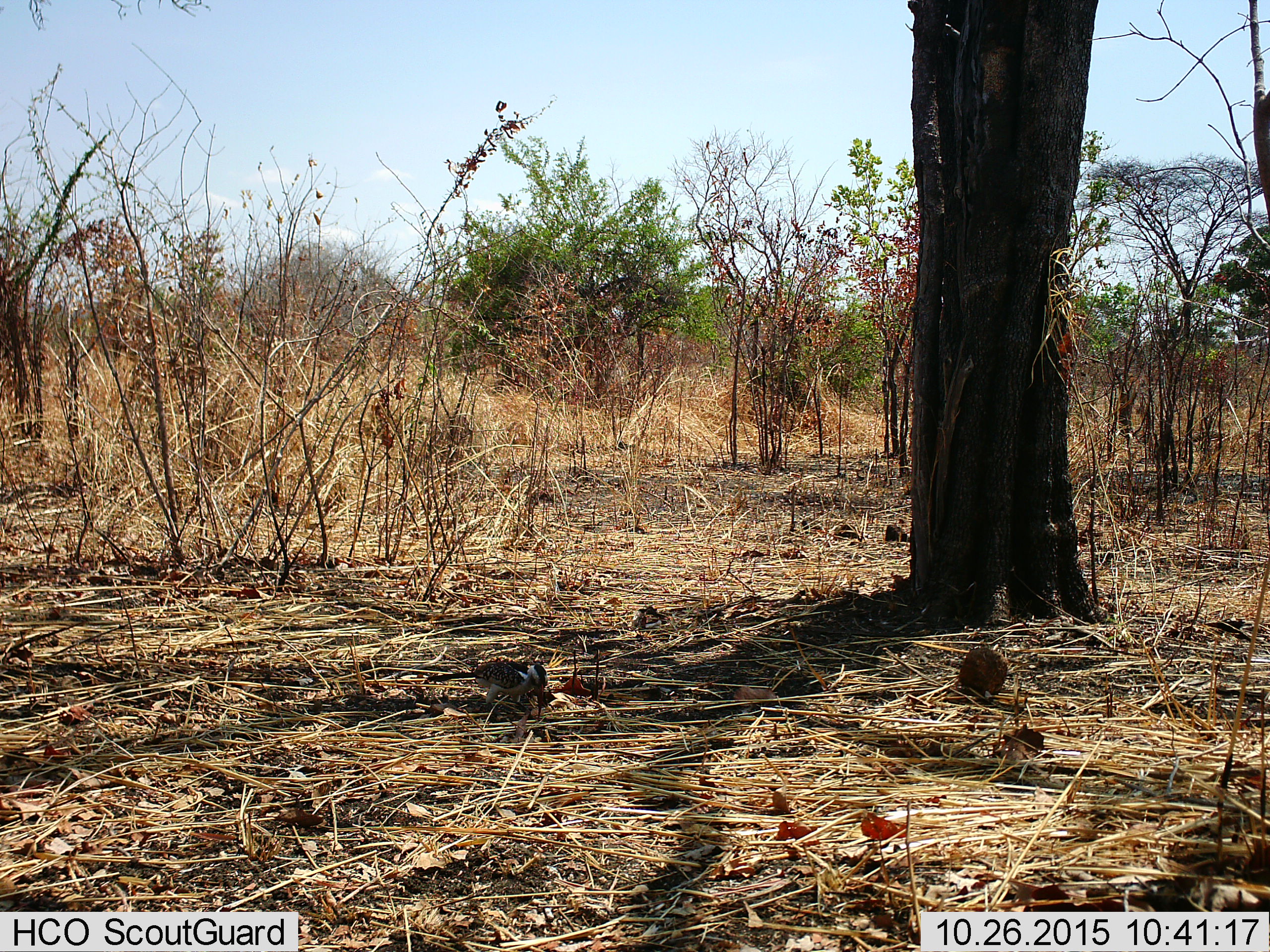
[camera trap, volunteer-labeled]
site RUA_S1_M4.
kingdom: Animalia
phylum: Chordata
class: Aves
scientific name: Aves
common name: bird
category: birdother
Birdother (bird) (Aves), count 1. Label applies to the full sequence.